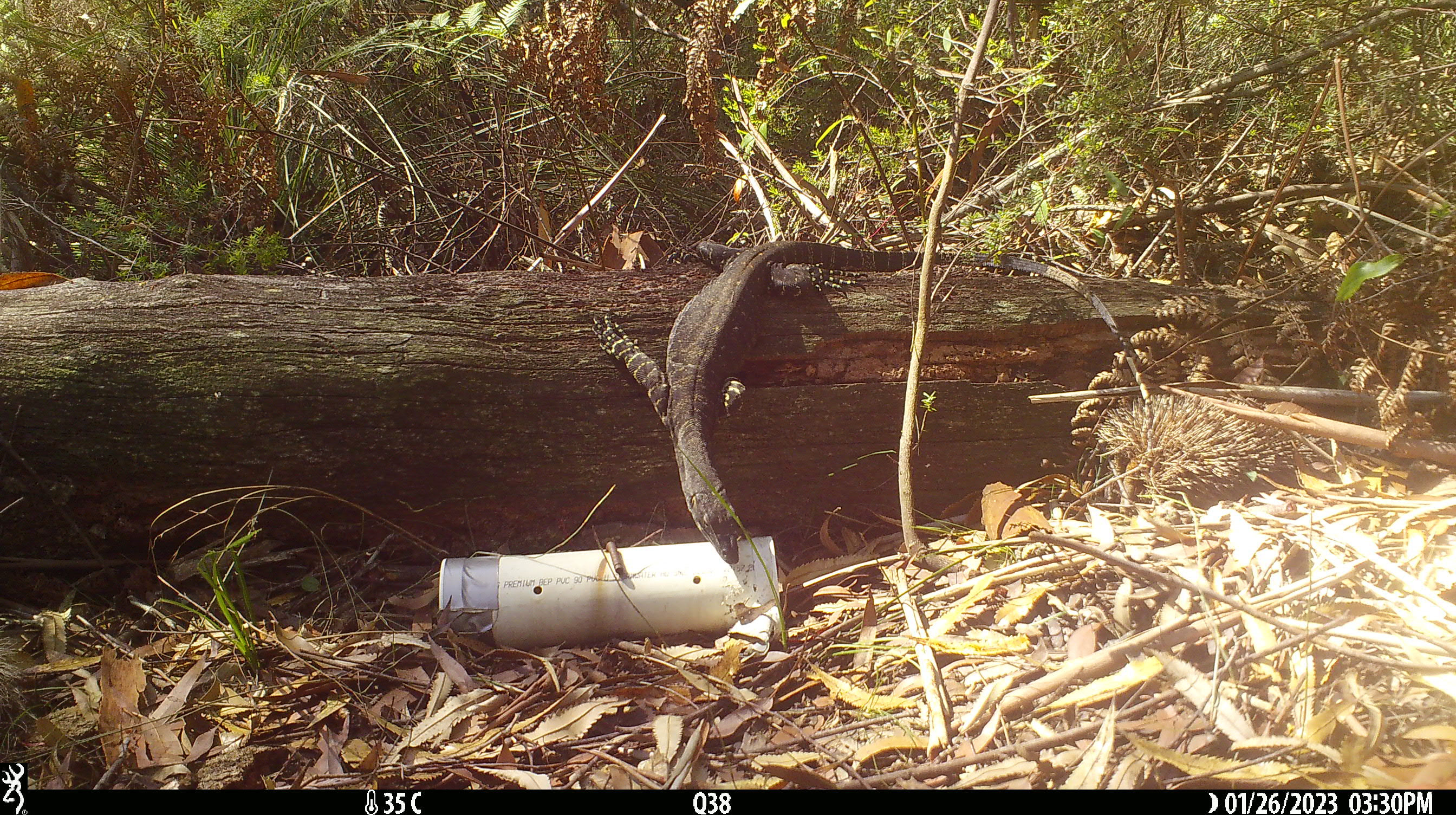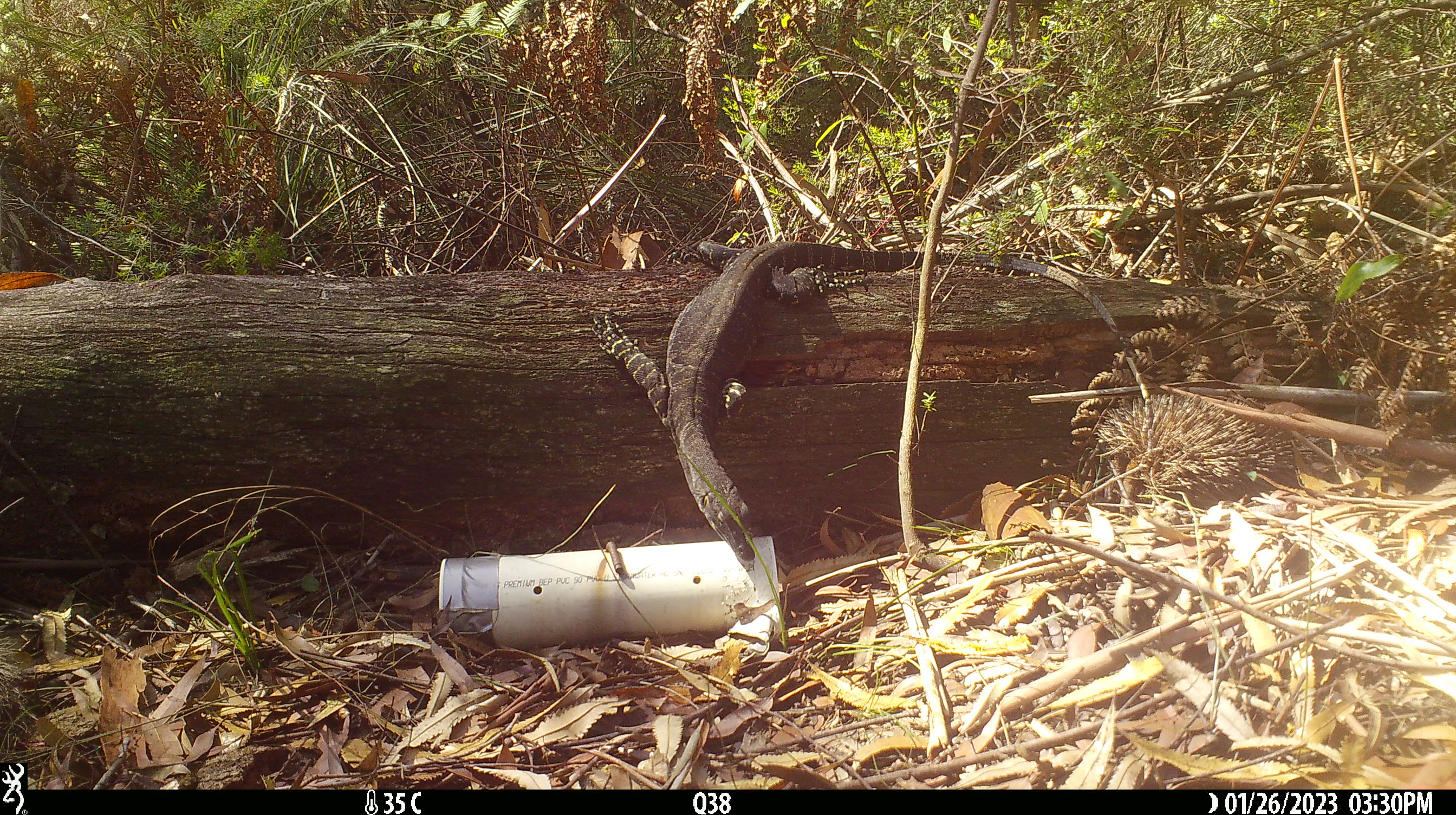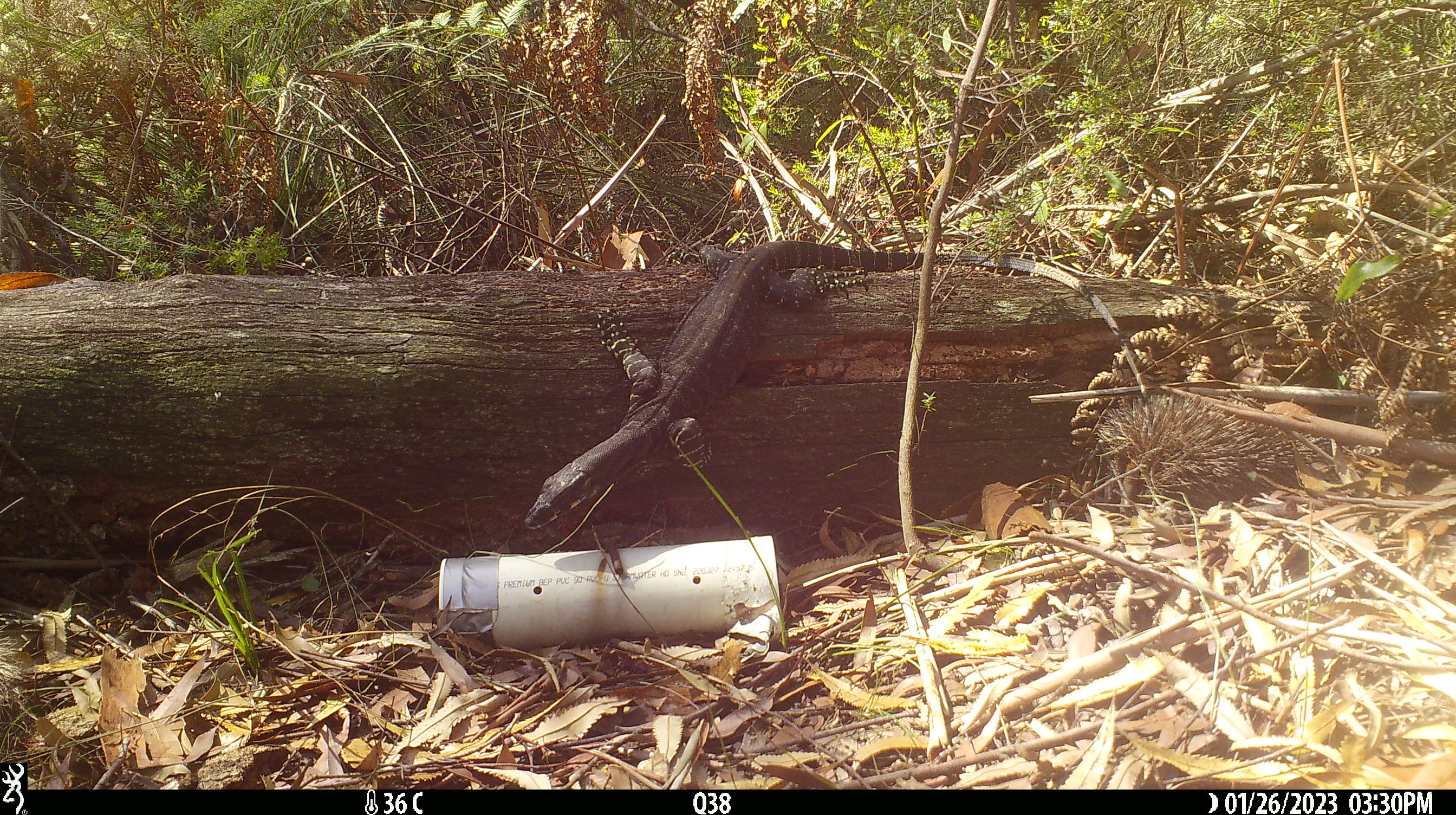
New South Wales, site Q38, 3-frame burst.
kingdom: Animalia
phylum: Chordata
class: Reptilia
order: Squamata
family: Varanidae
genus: Varanus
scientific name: Varanus varius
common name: lace monitor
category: goanna